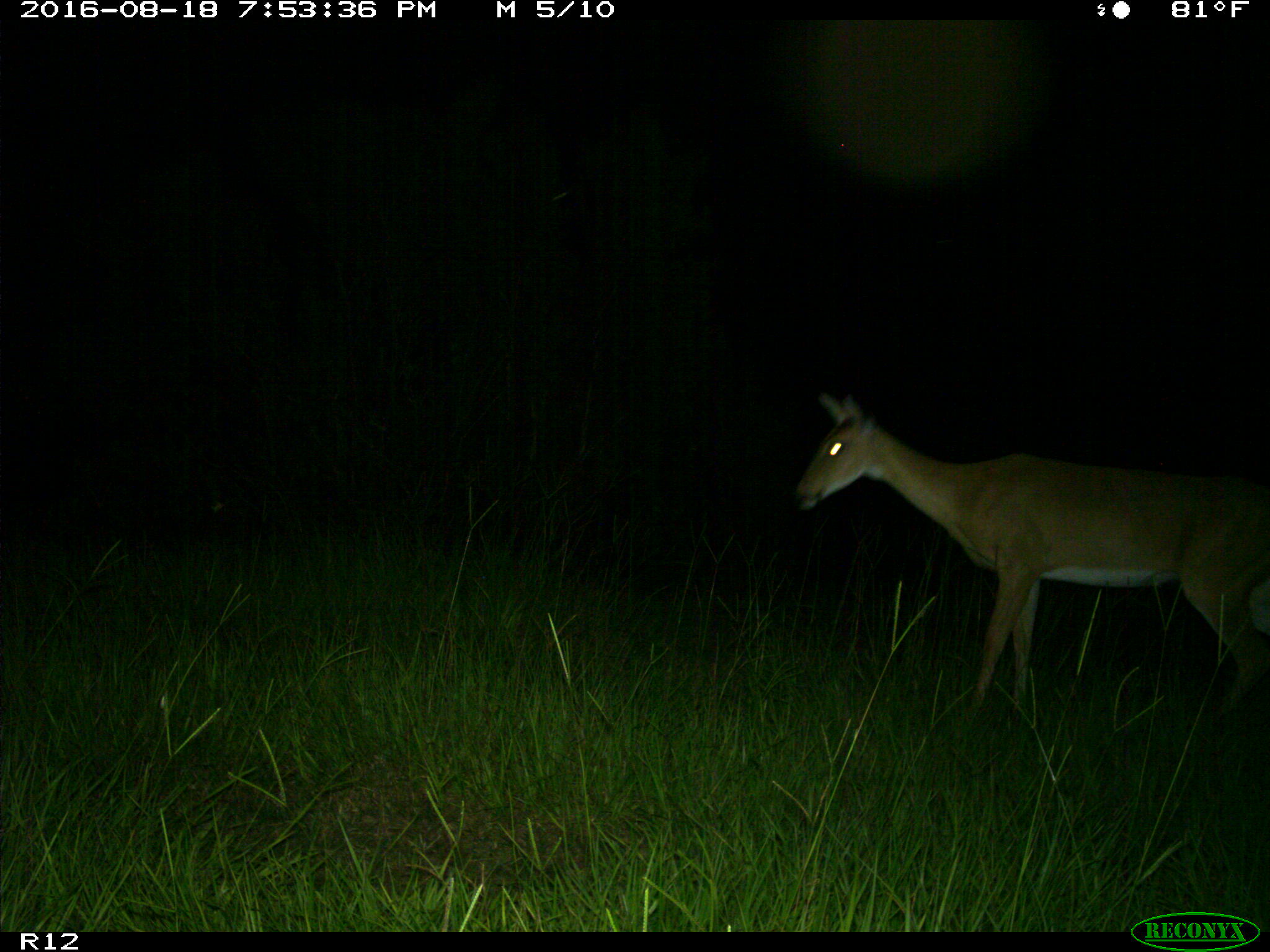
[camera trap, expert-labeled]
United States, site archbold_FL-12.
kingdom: Animalia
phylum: Chordata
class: Mammalia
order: Artiodactyla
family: Cervidae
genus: Odocoileus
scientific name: Odocoileus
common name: deer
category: unidentified deer